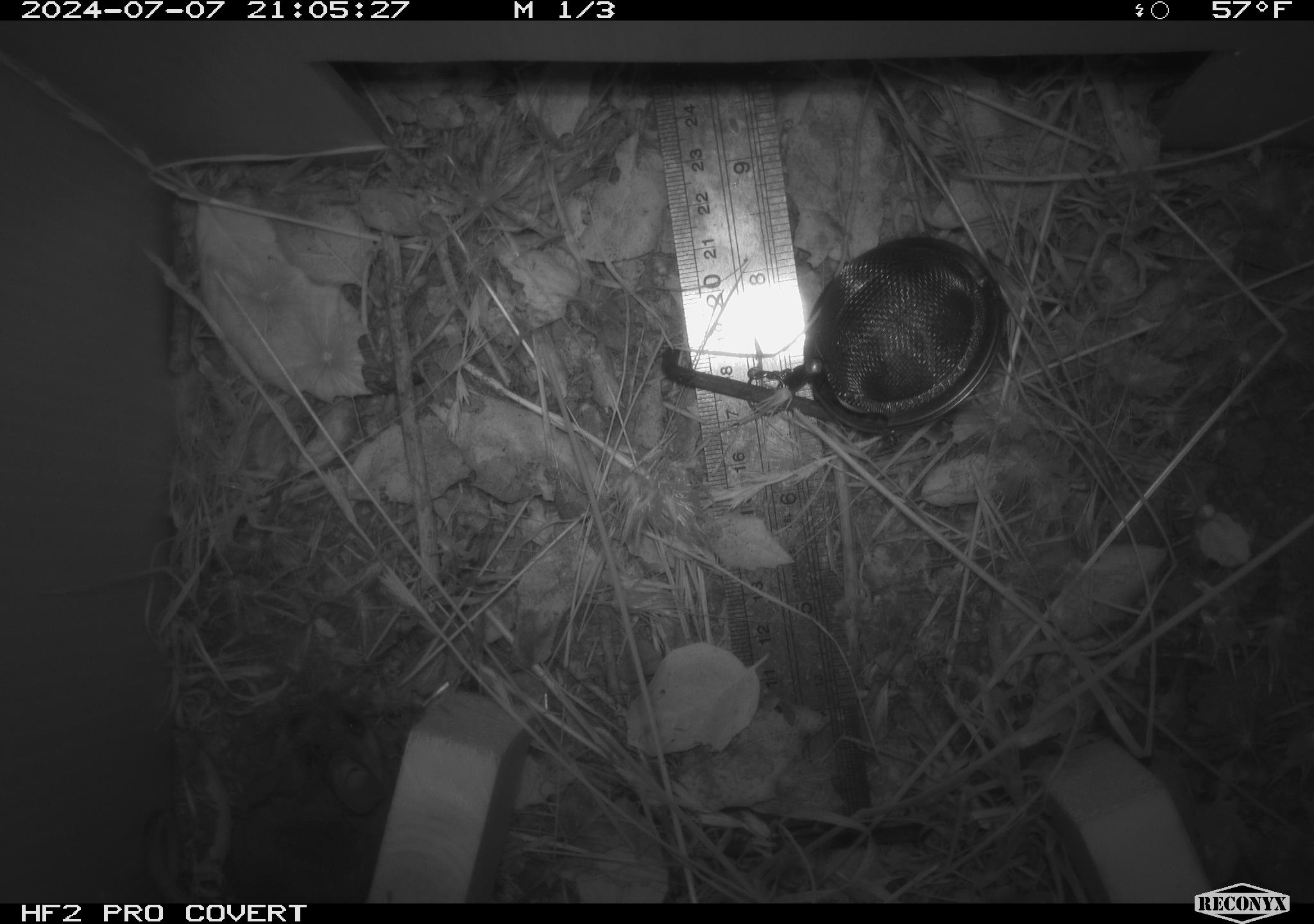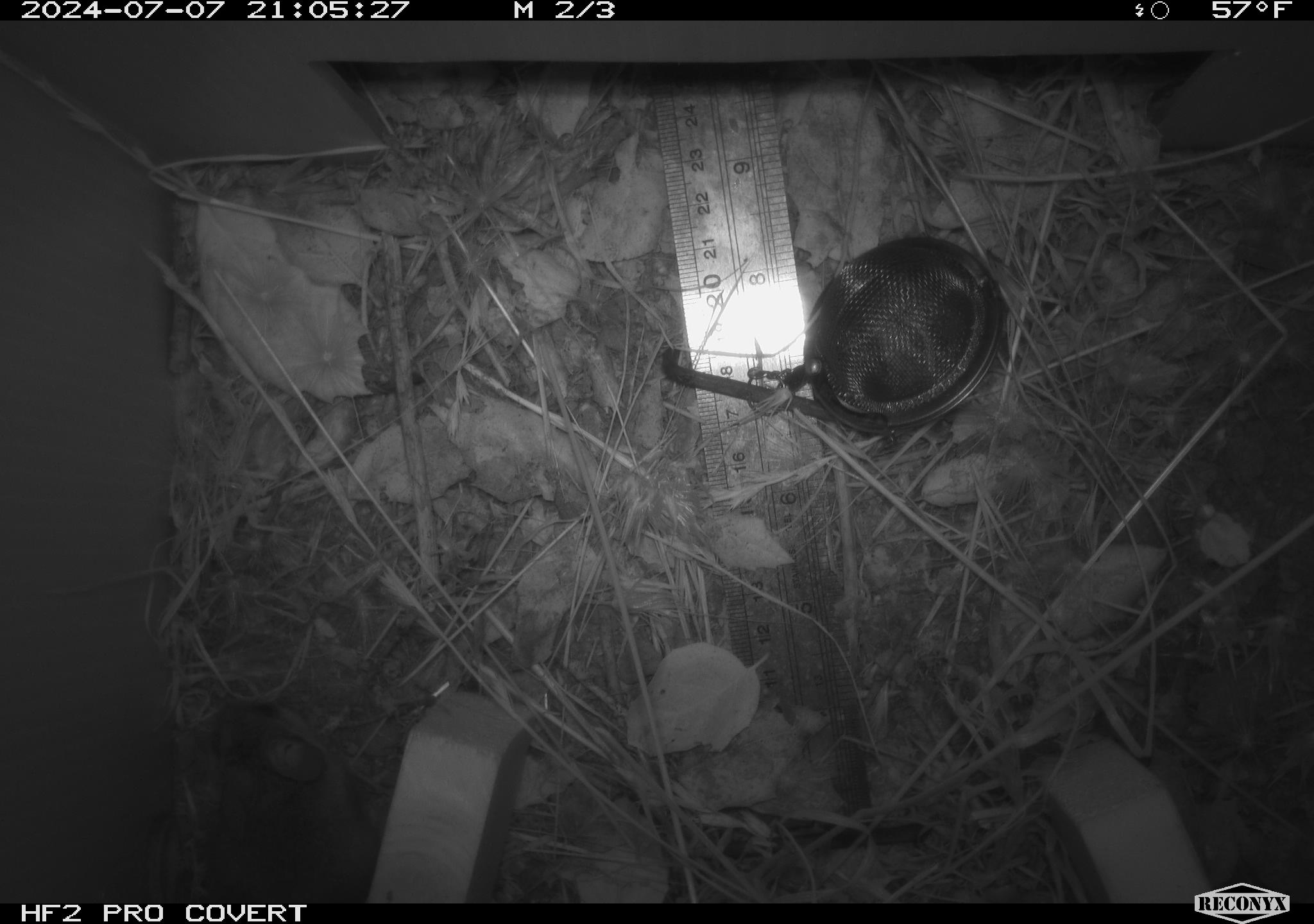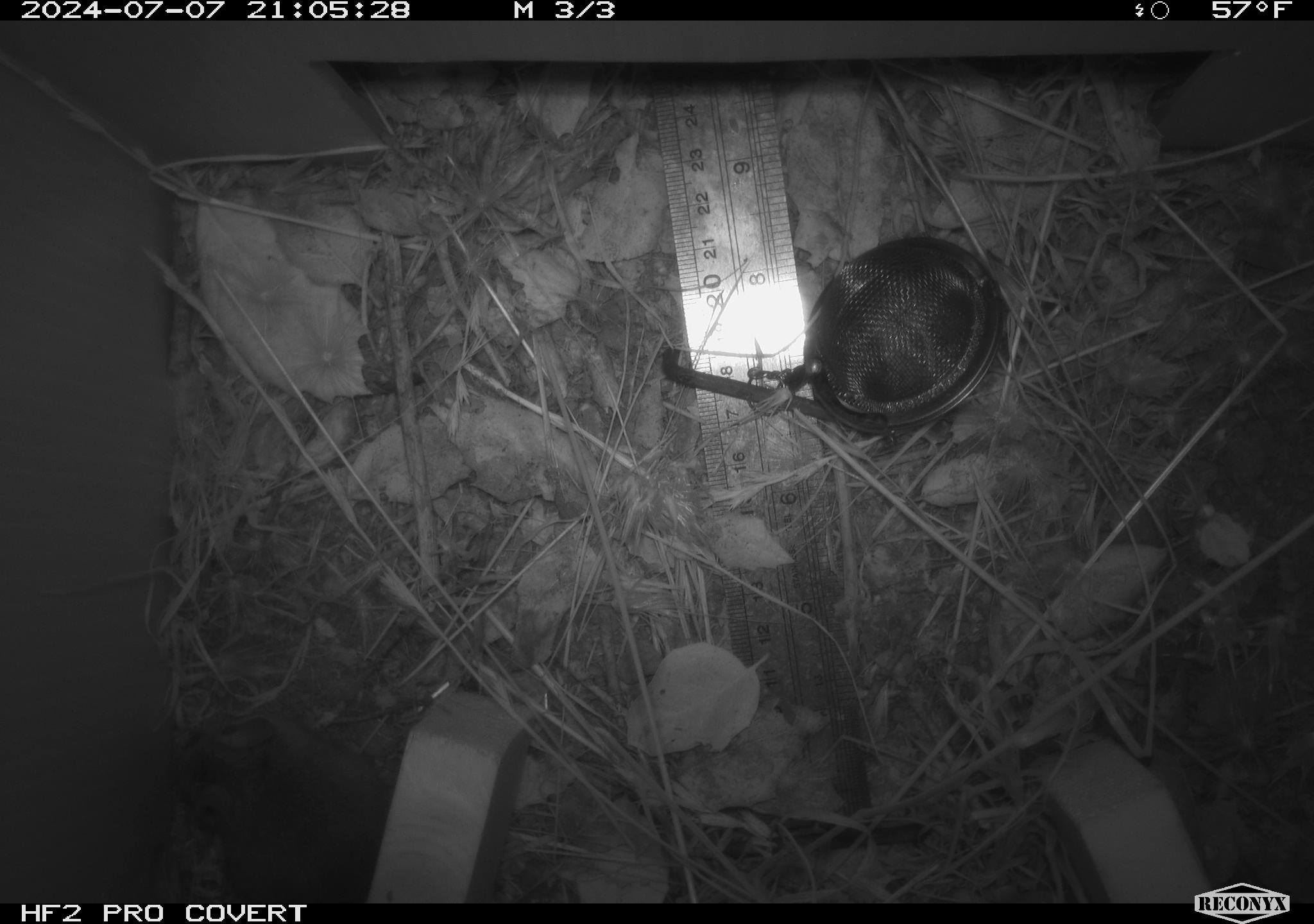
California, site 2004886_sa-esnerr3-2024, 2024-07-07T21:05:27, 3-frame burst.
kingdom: Animalia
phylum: Chordata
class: Mammalia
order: Rodentia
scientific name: Rodentia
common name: rodent